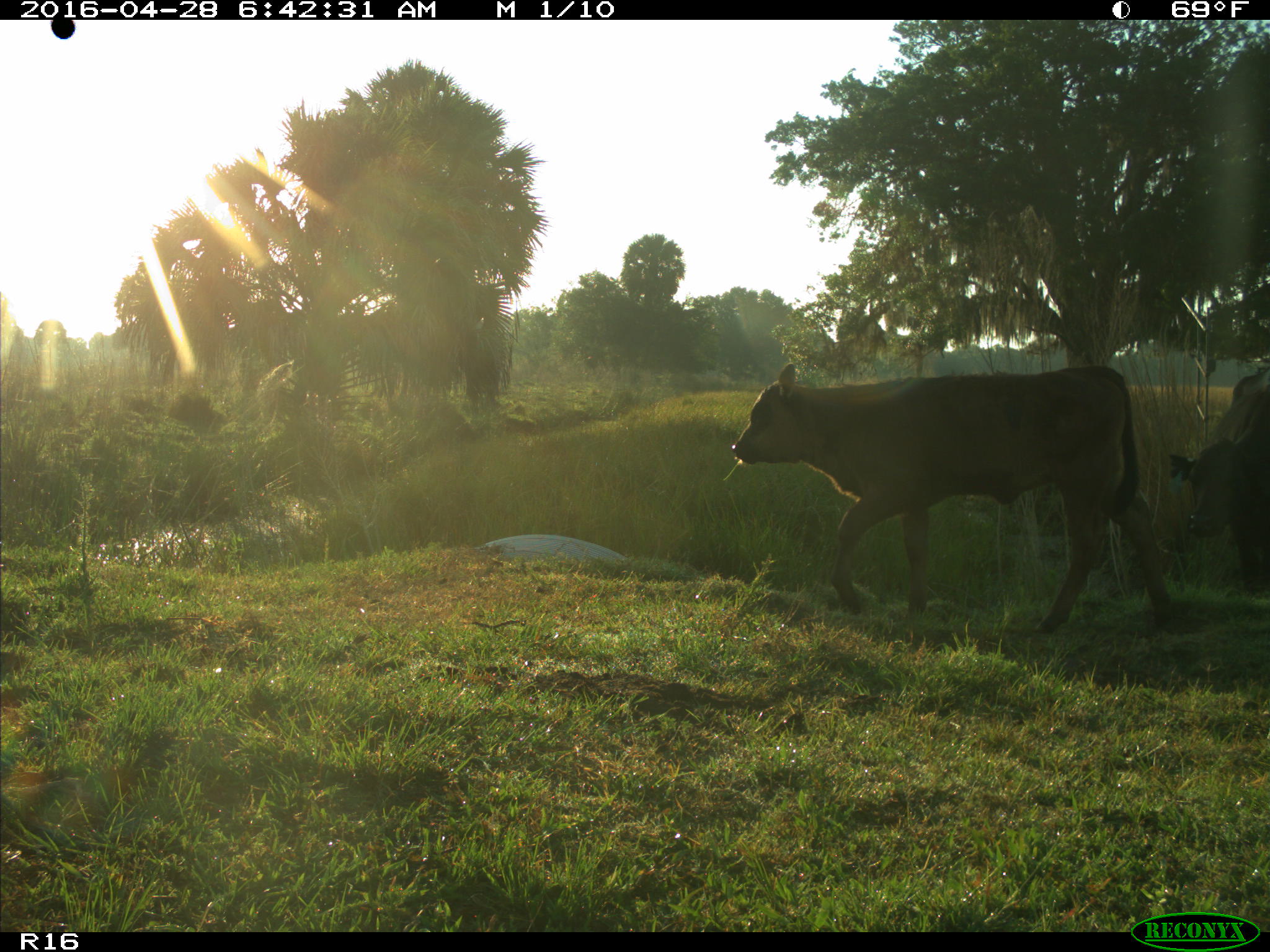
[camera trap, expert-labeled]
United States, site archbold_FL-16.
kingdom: Animalia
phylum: Chordata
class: Mammalia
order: Artiodactyla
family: Bovidae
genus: Bos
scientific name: Bos taurus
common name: domestic cow